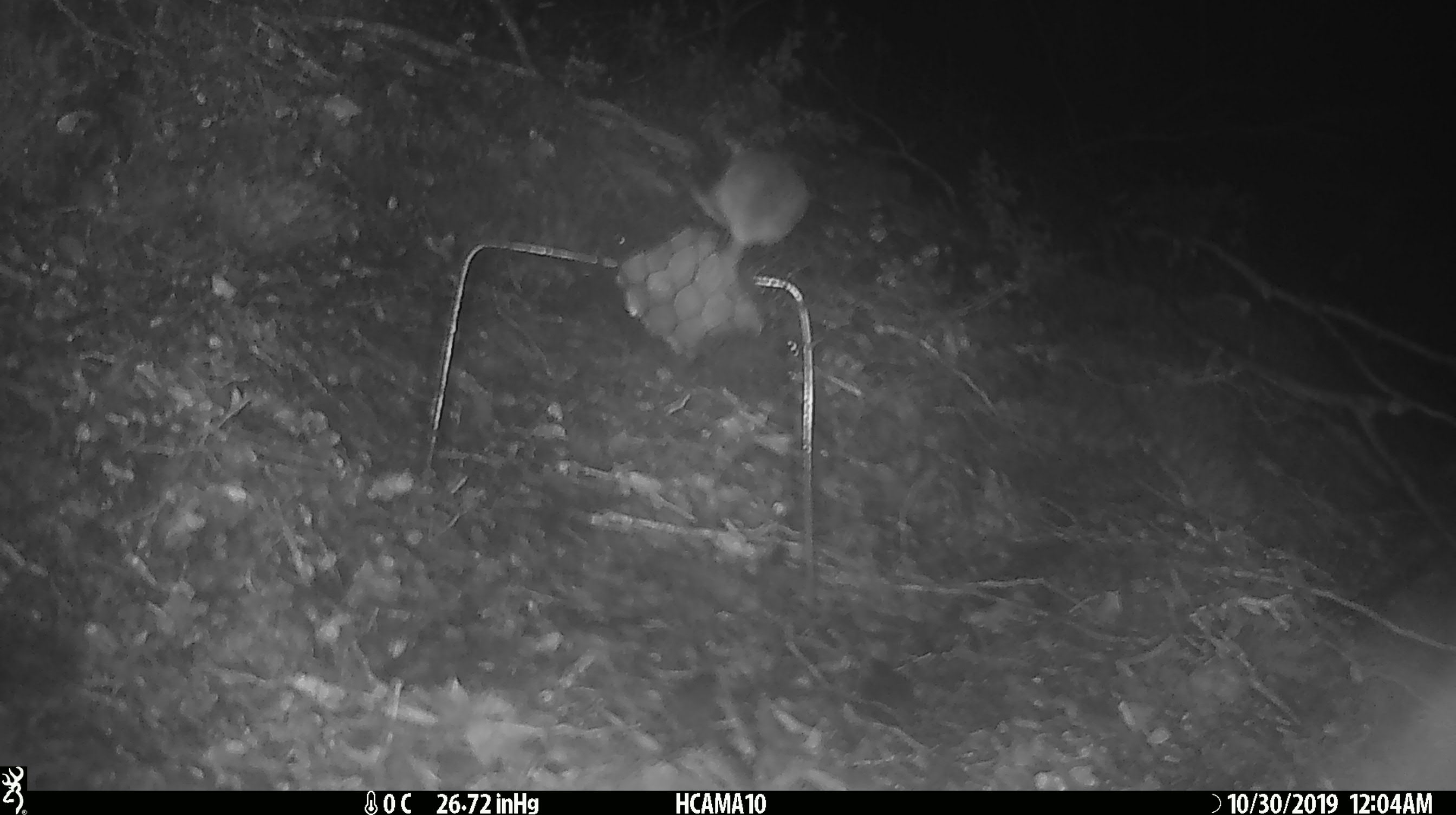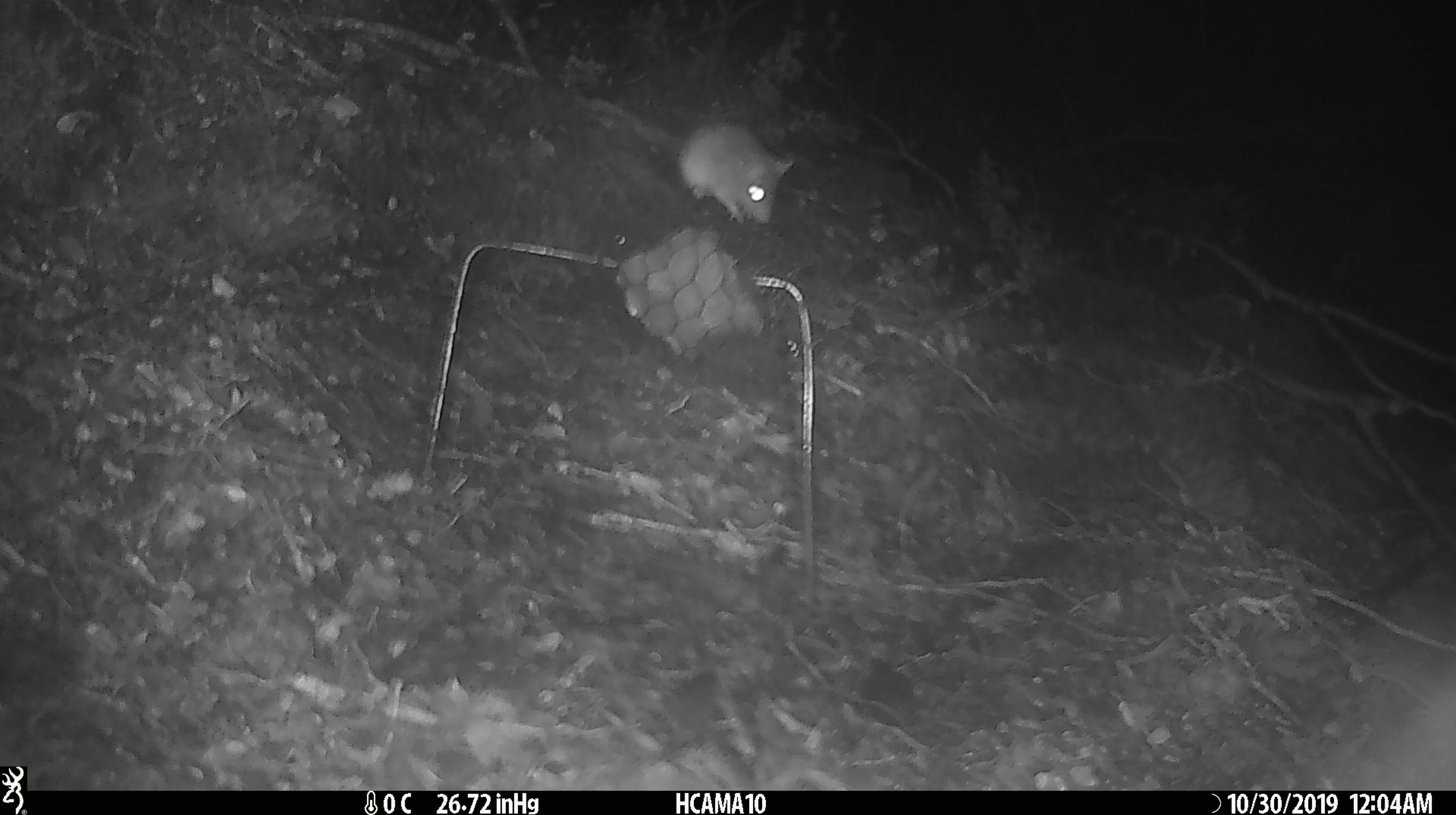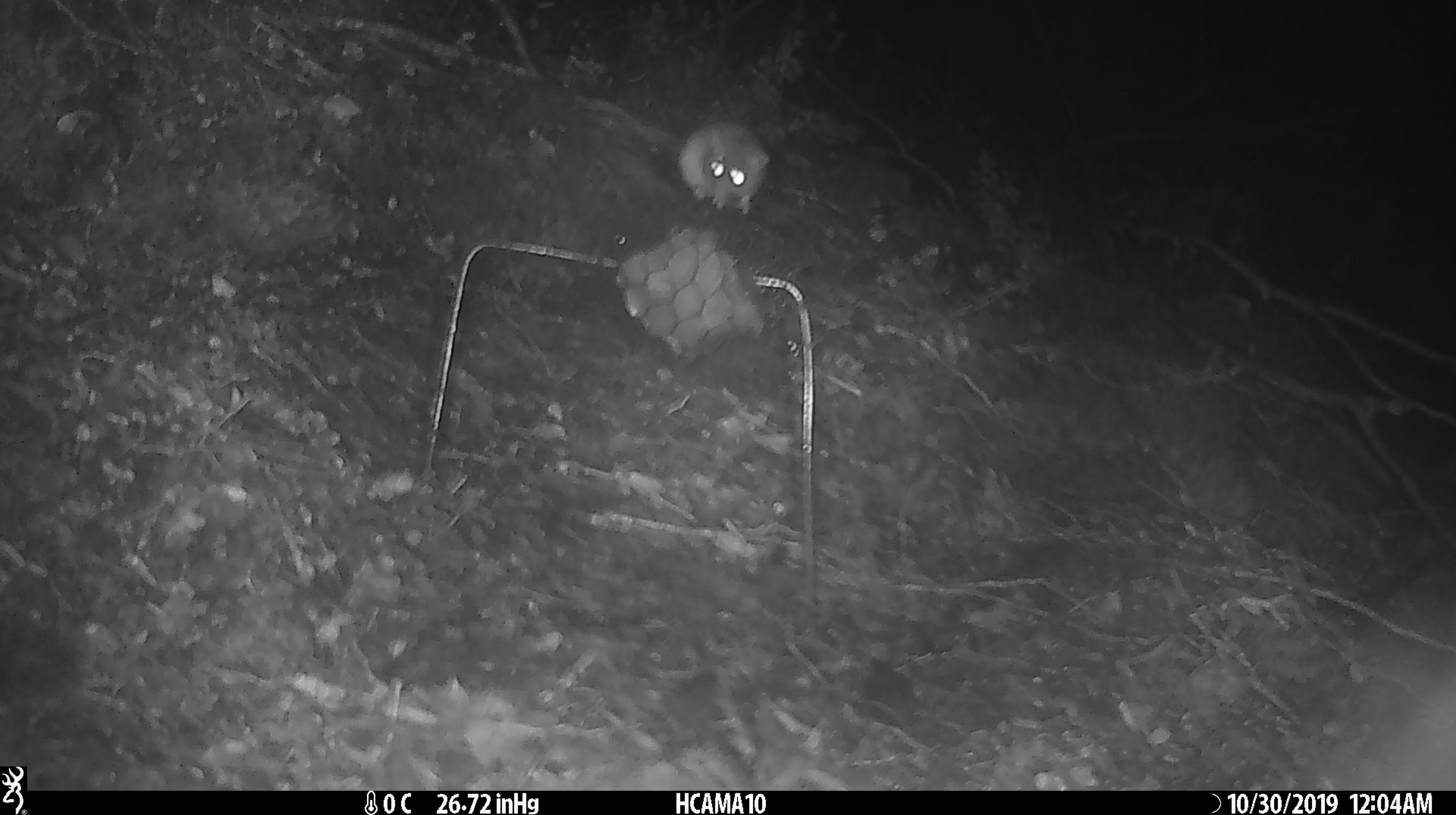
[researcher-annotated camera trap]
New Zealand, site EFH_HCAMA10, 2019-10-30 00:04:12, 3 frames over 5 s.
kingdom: Animalia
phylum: Chordata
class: Mammalia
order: Rodentia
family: Muridae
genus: Mus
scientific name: Mus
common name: mouse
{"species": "mouse (Mus)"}